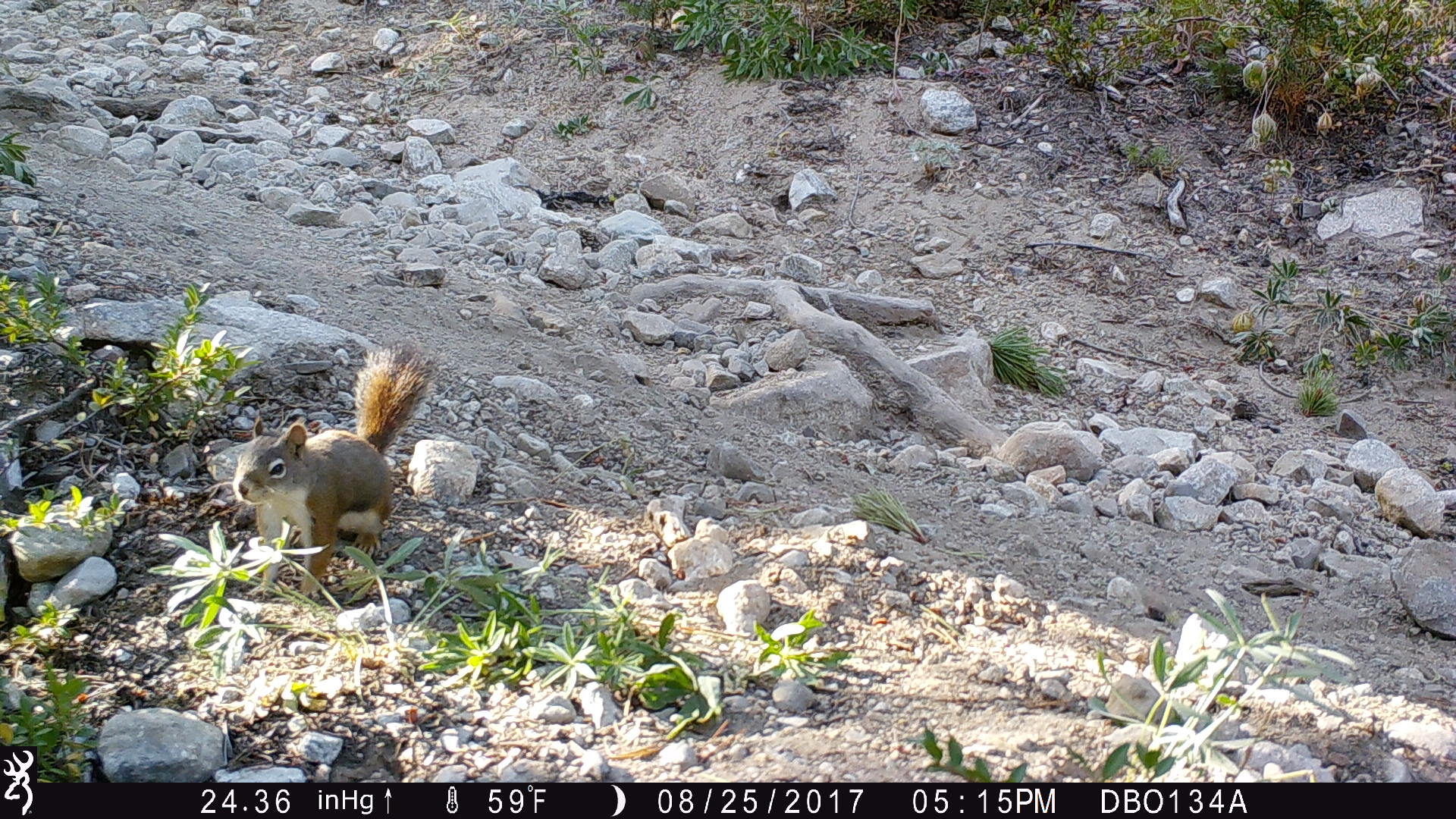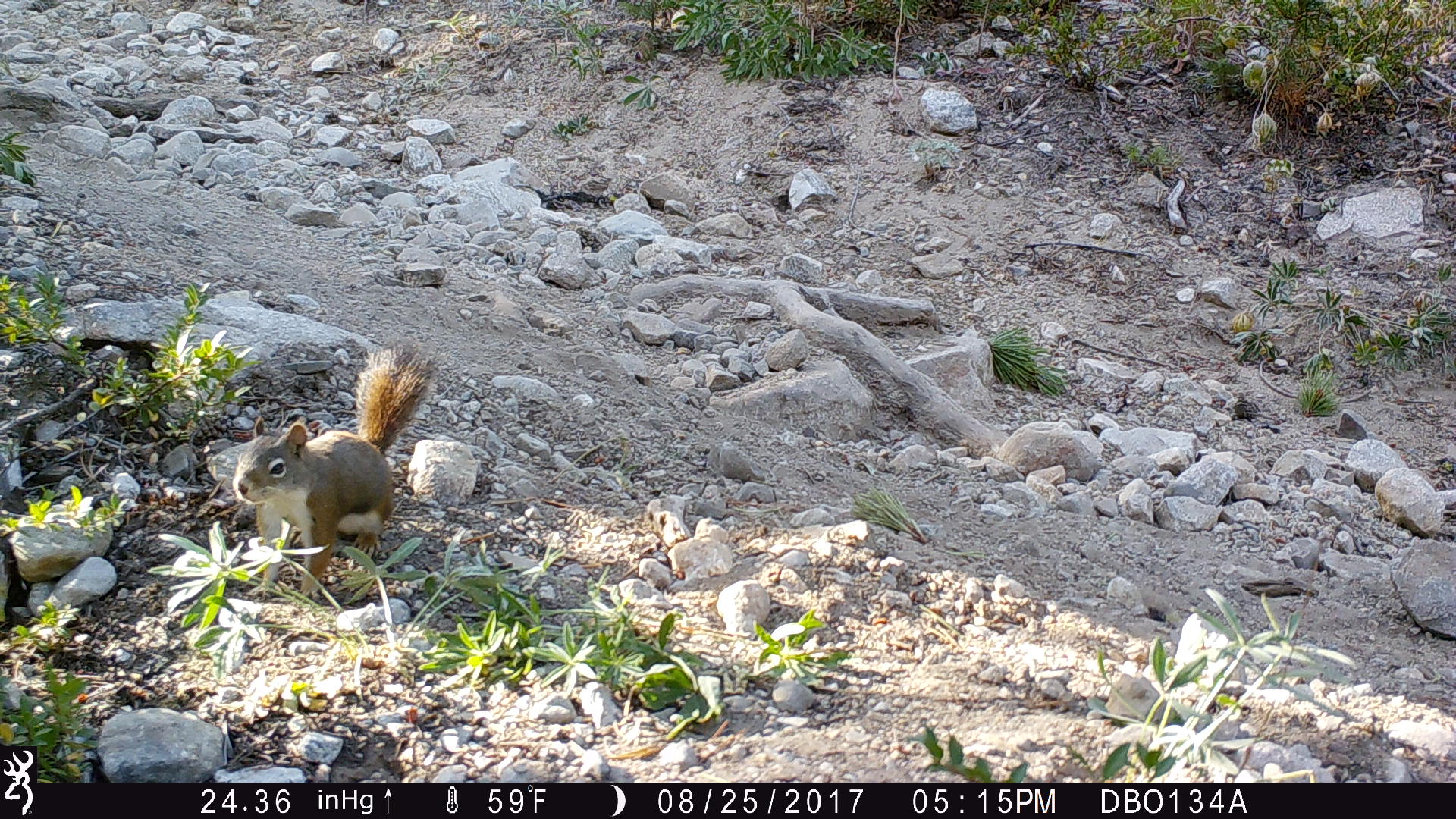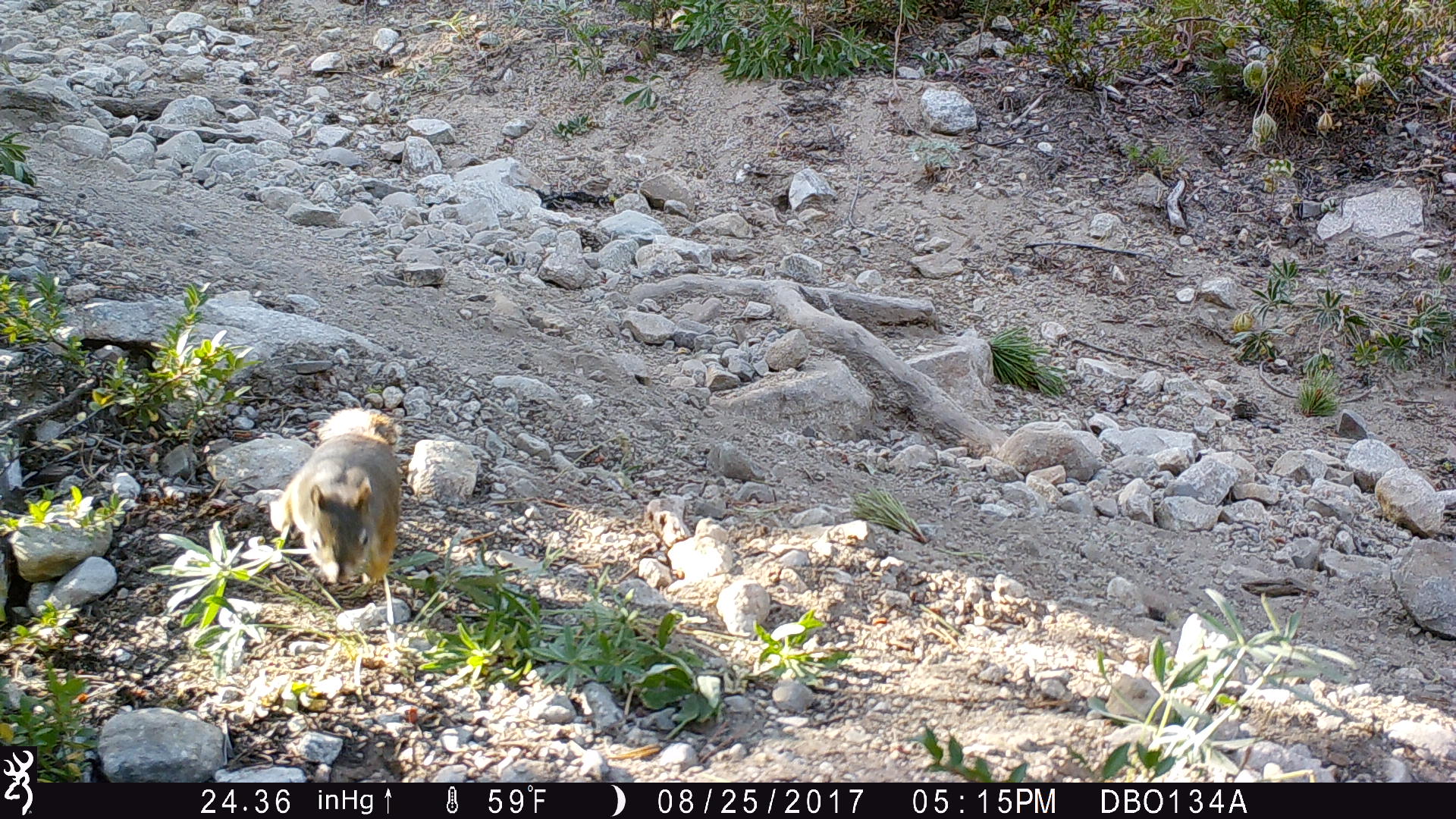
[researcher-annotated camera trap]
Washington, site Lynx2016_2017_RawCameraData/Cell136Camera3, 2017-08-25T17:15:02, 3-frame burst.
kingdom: Animalia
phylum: Chordata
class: Mammalia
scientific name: Mammalia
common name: small mammal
Small mammal (Mammalia). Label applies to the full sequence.